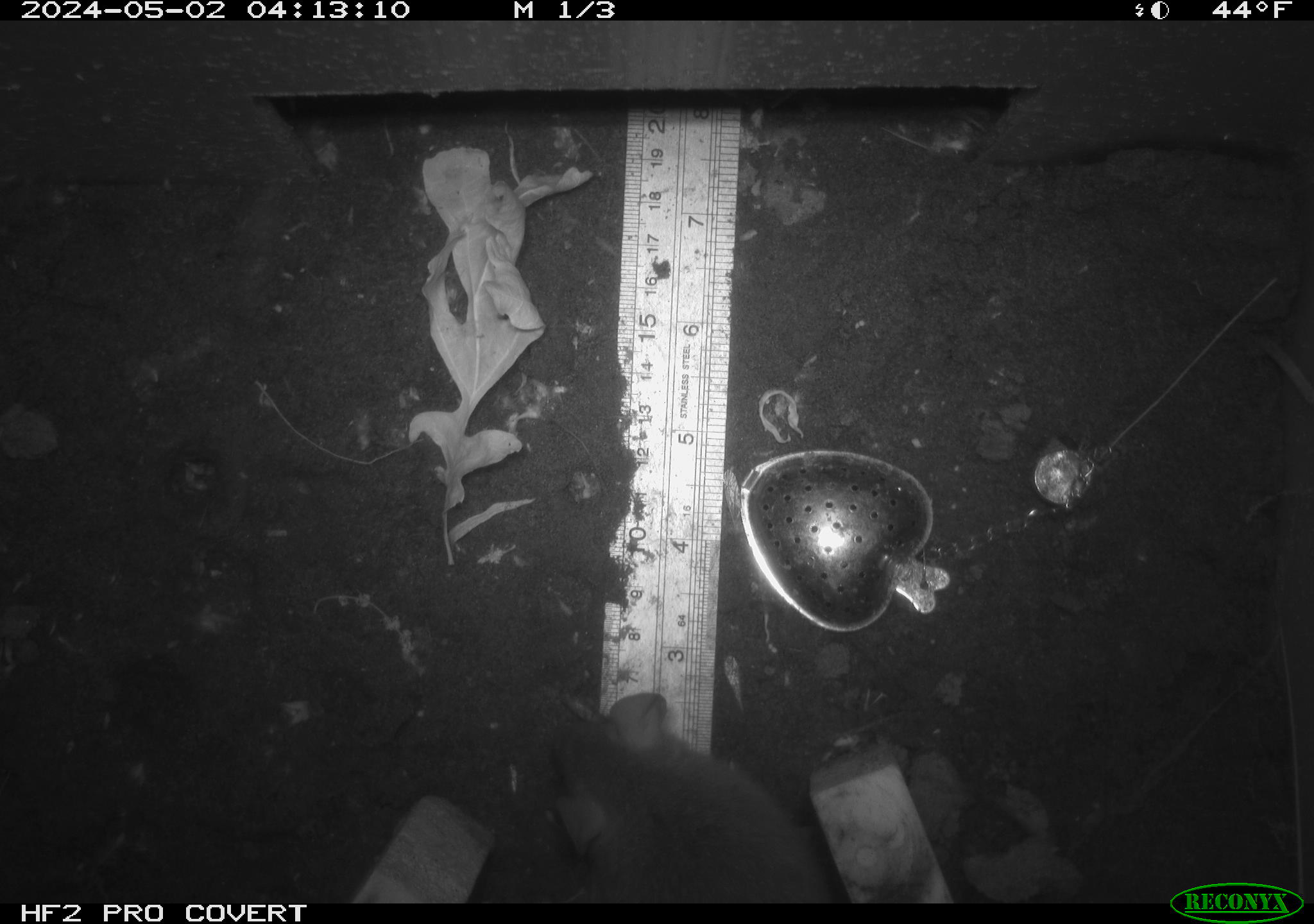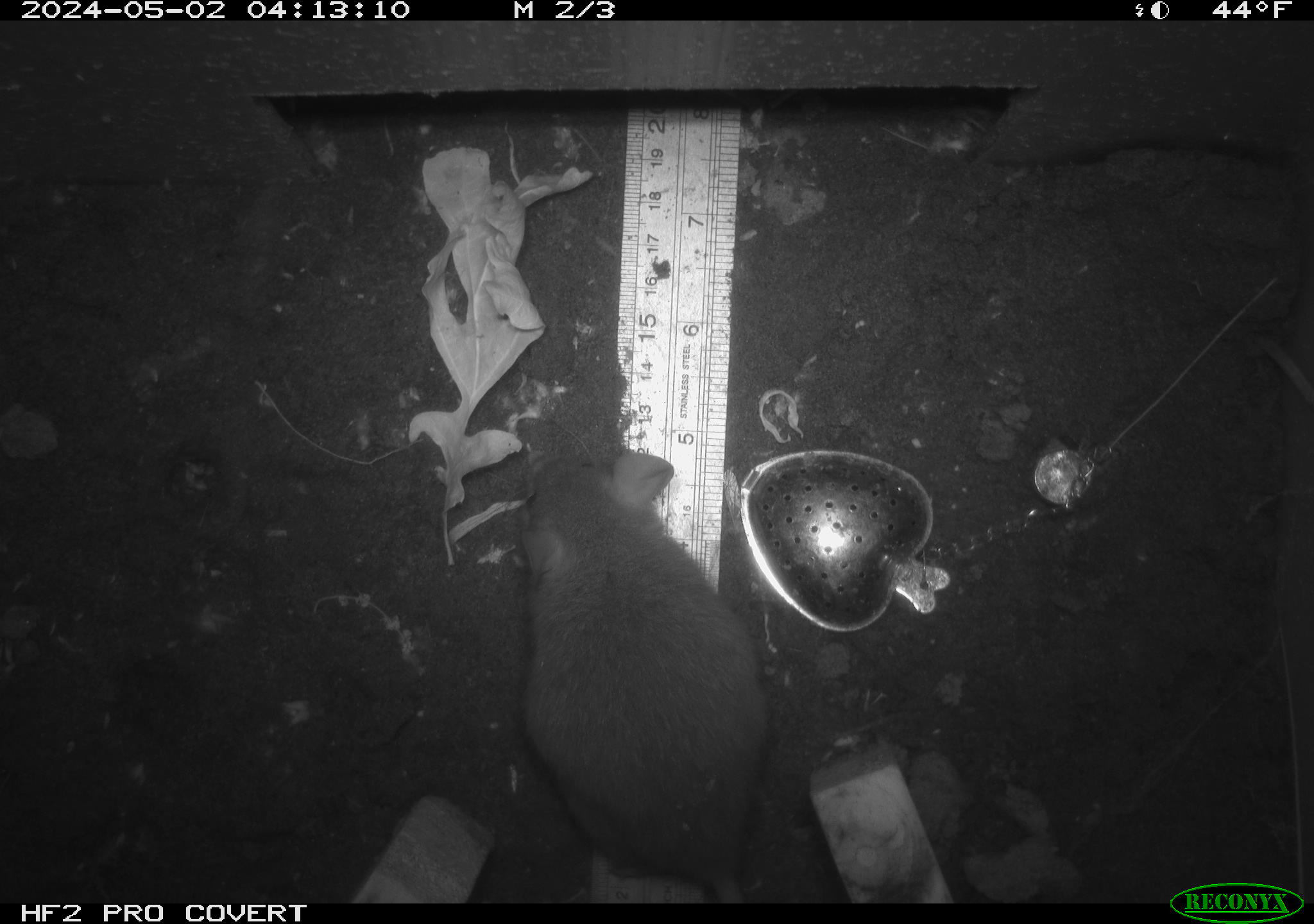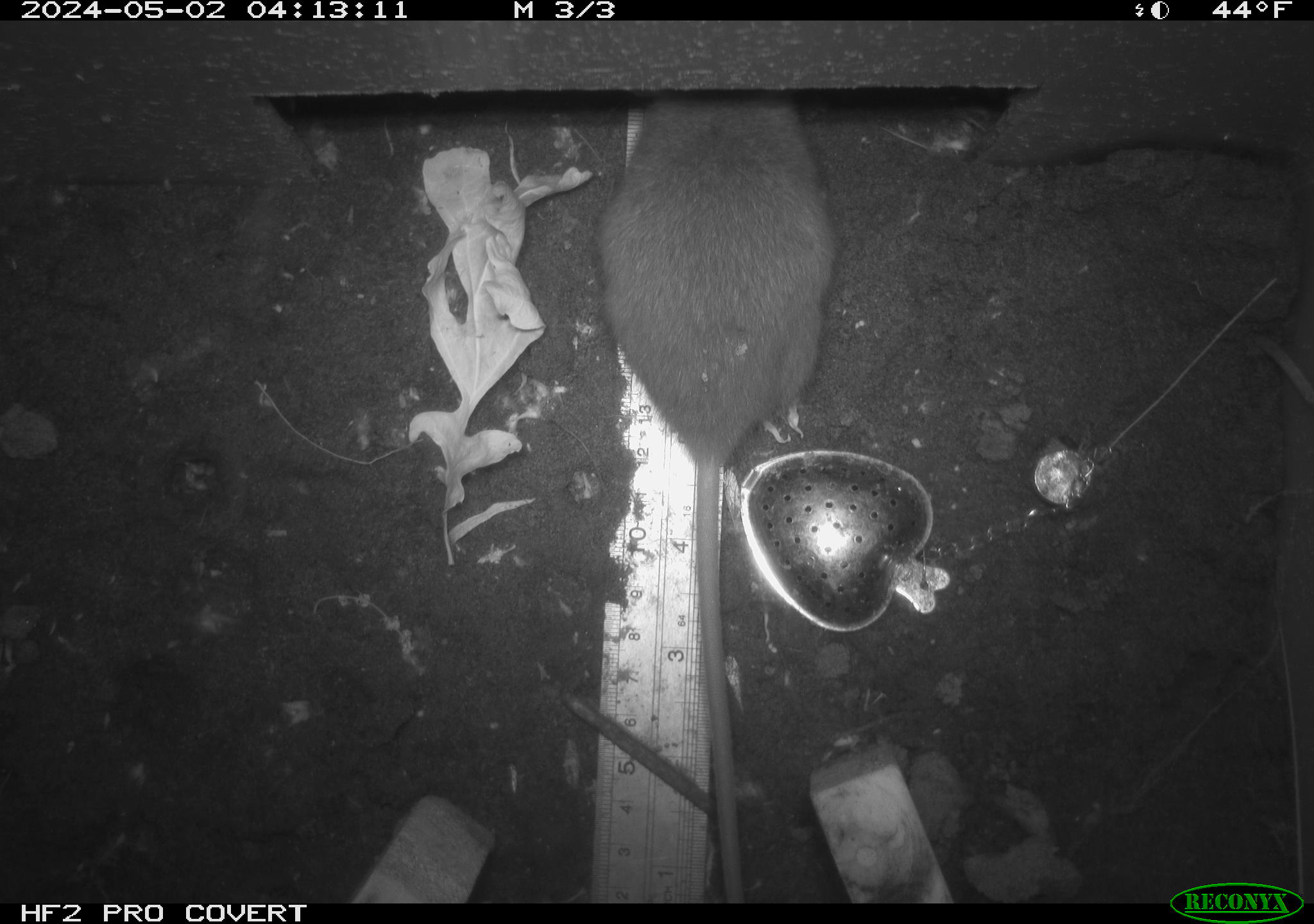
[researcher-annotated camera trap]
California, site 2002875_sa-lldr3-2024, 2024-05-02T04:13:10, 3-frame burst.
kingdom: Animalia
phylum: Chordata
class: Mammalia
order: Rodentia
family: Muridae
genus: Rattus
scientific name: Rattus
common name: rat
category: rattus species